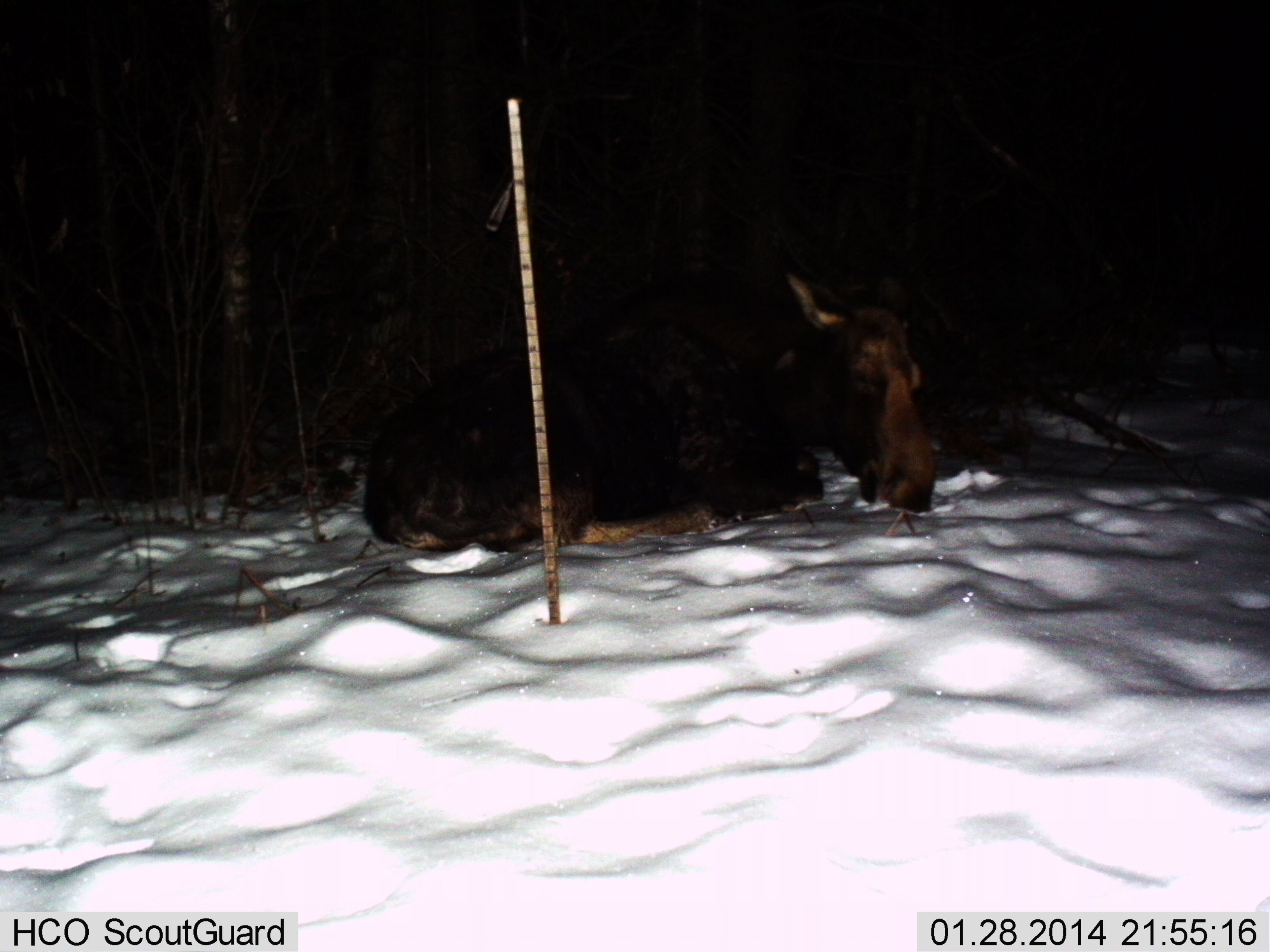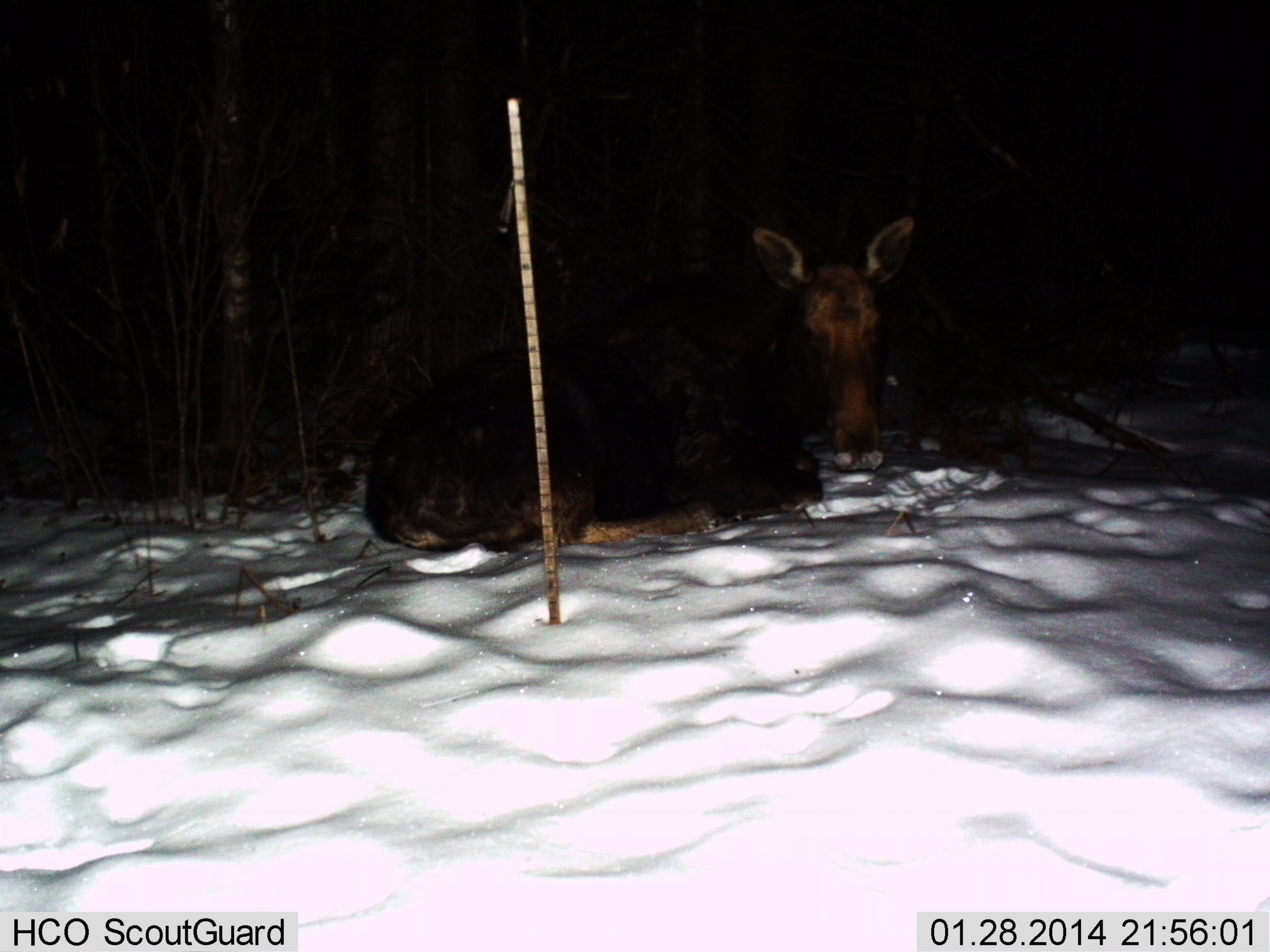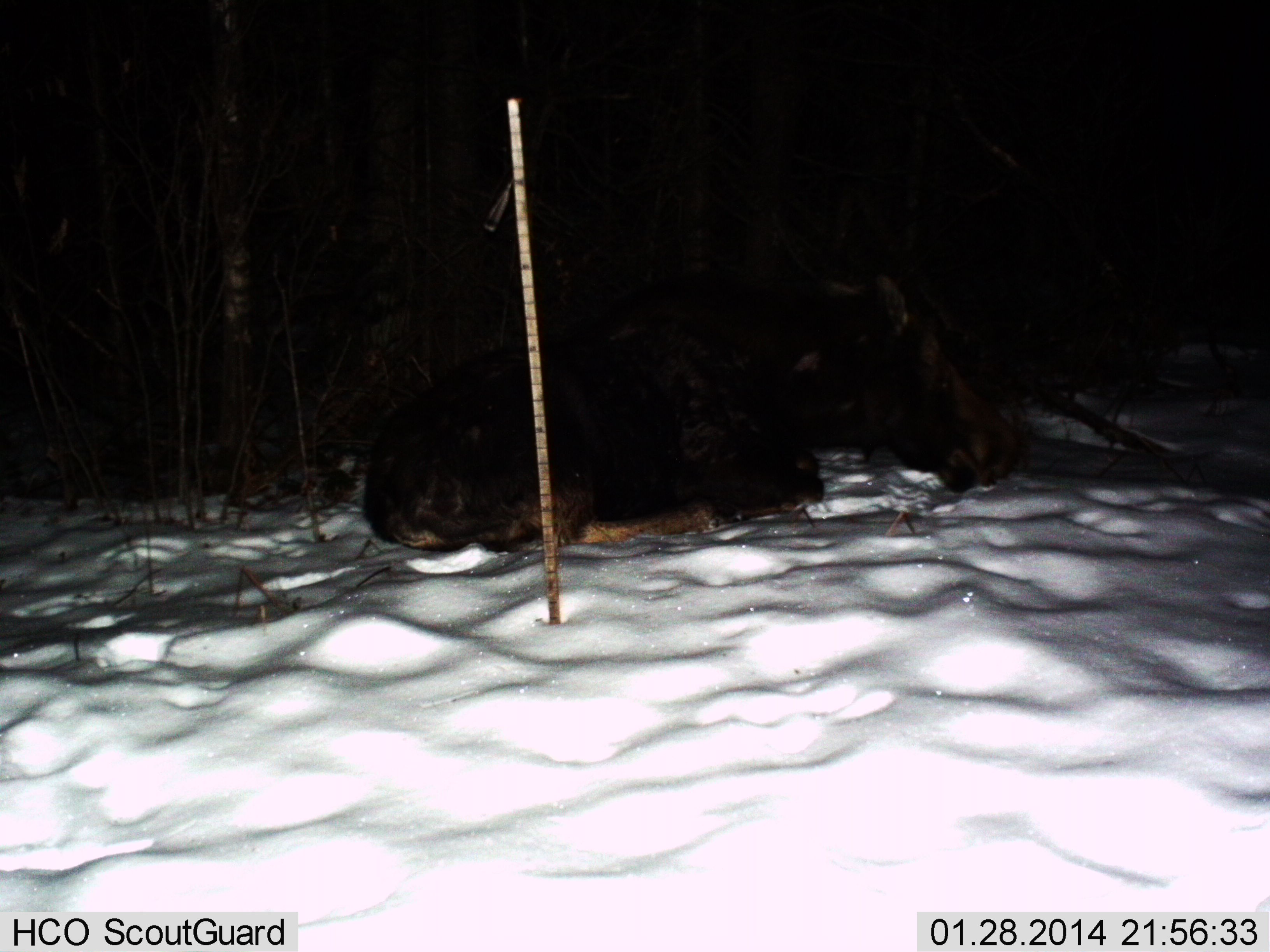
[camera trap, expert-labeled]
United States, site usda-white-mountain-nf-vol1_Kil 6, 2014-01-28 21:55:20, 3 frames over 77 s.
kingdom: Animalia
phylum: Chordata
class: Mammalia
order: Artiodactyla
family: Cervidae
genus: Alces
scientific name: Alces alces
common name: moose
Moose (Alces alces).